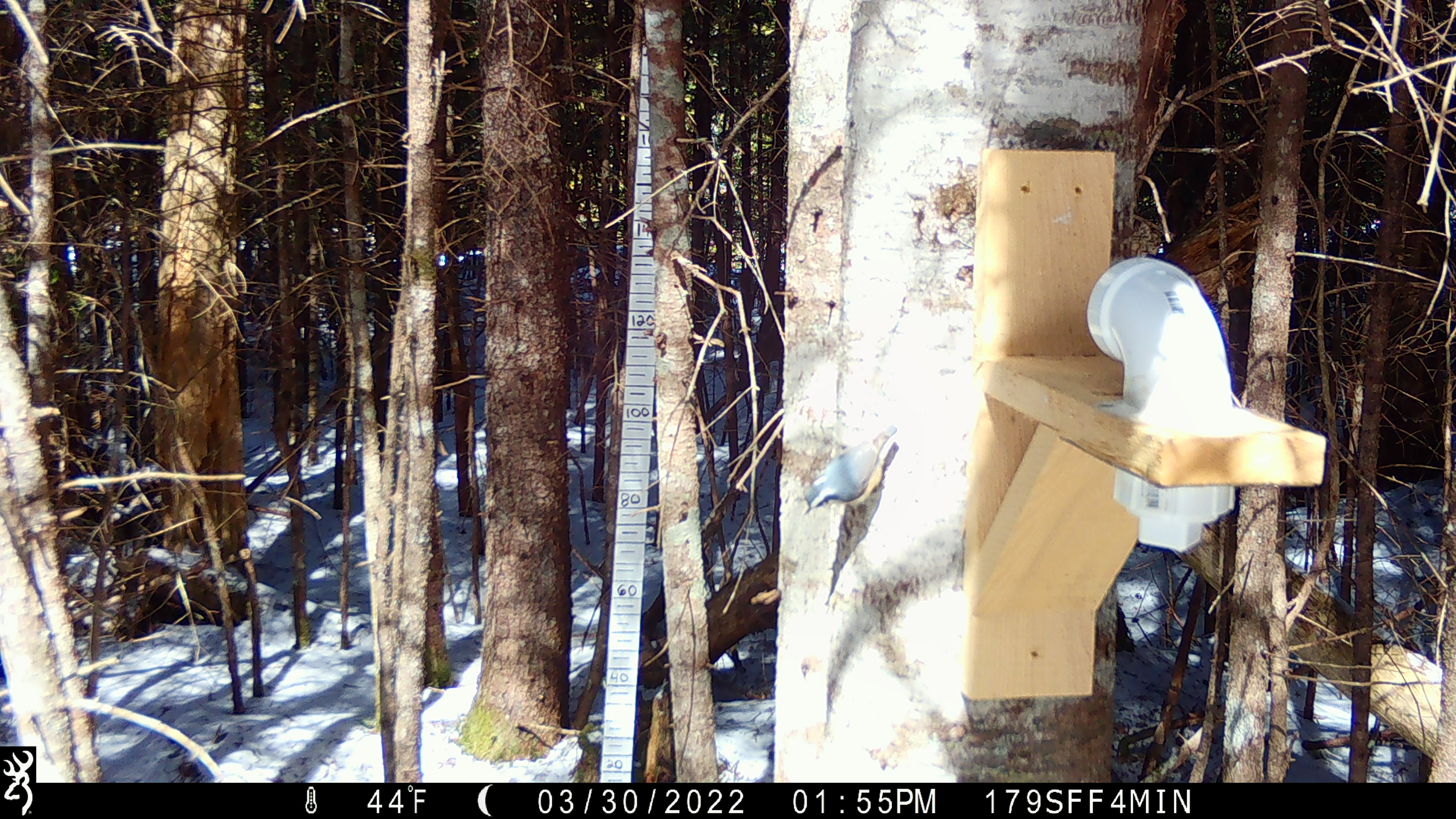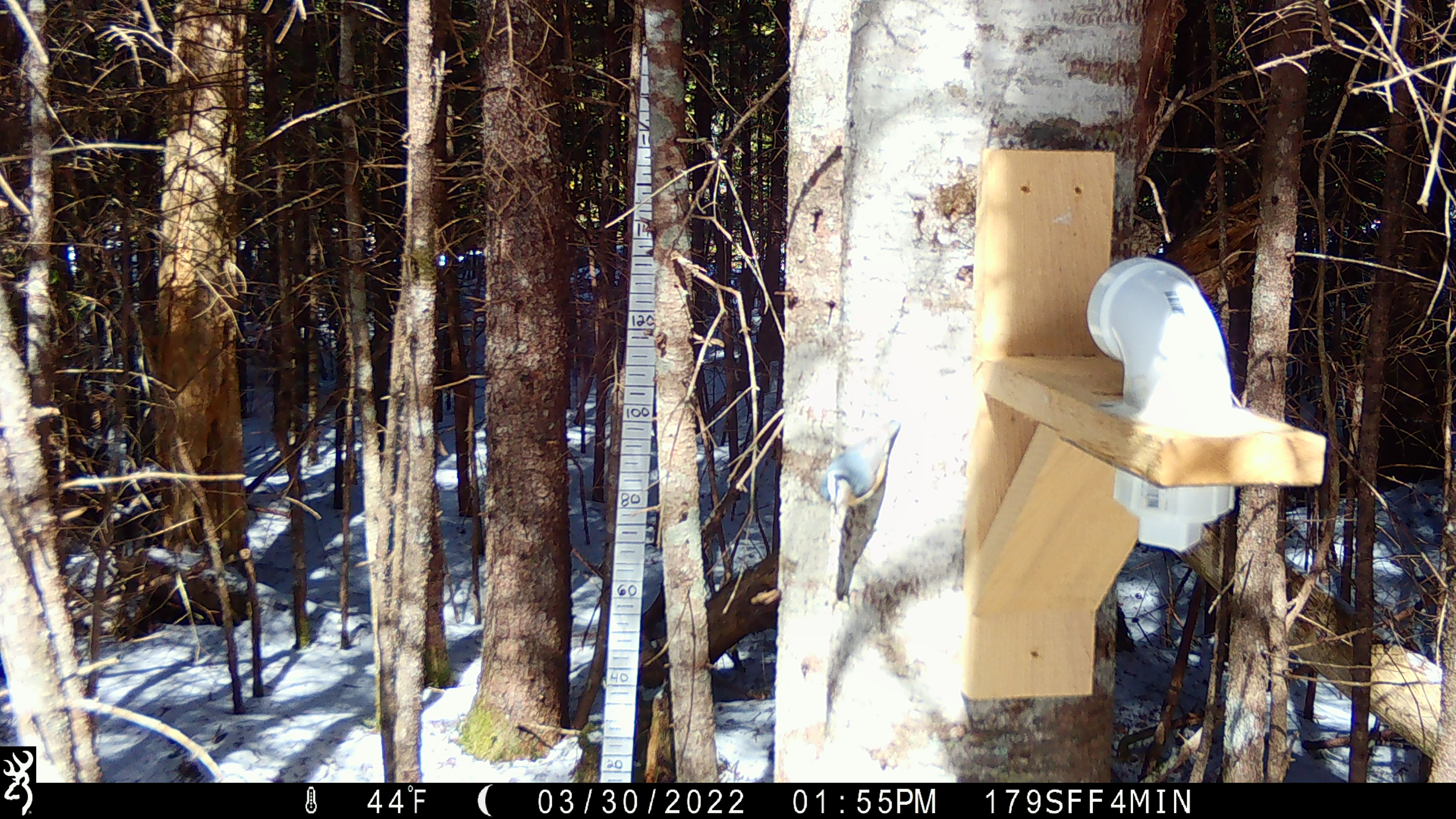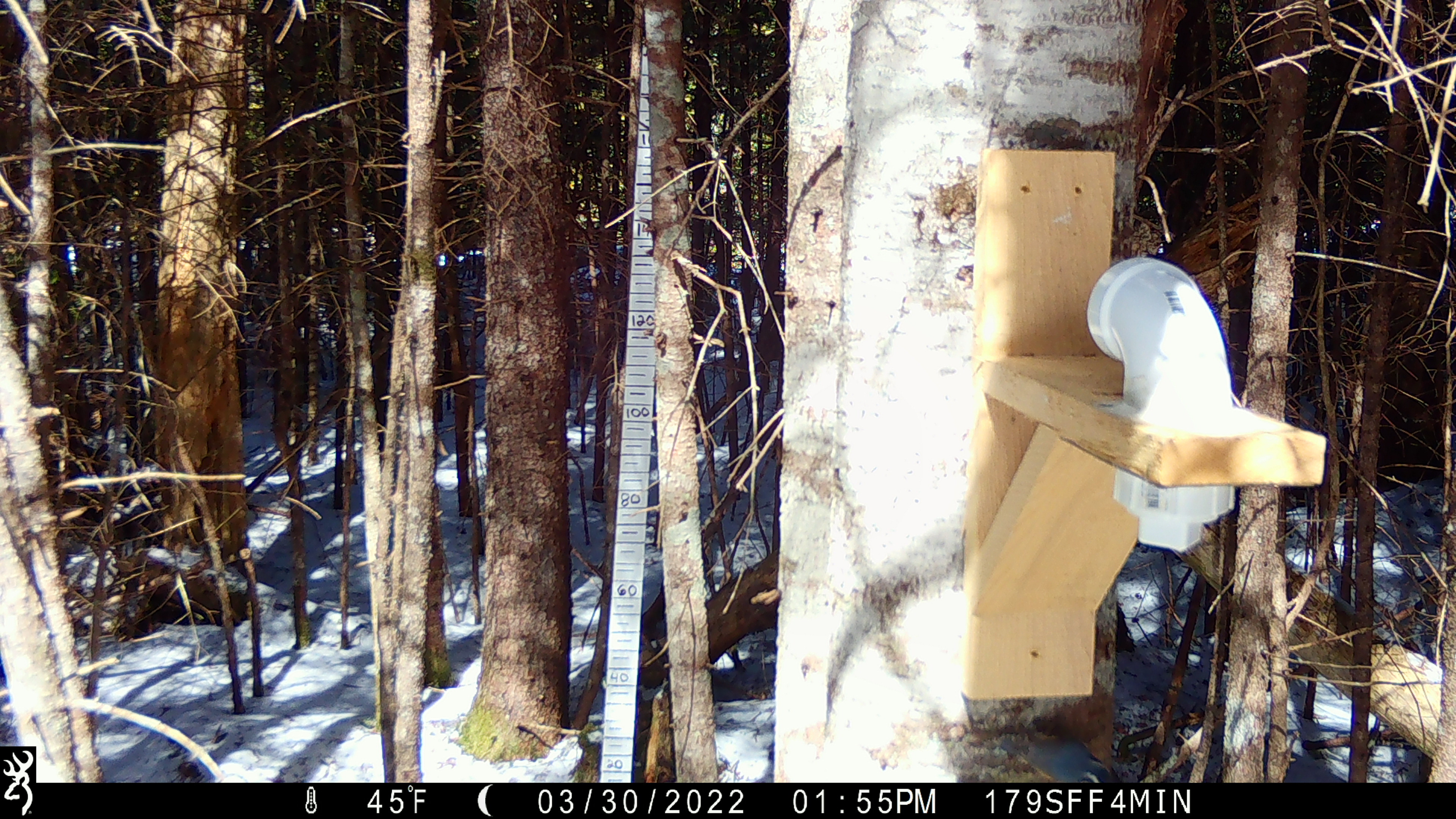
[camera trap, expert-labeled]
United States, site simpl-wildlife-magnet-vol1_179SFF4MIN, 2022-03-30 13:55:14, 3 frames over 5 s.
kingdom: Animalia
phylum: Chordata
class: Aves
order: Passeriformes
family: Sittidae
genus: Sitta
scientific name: Sitta canadensis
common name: red-breasted nuthatch